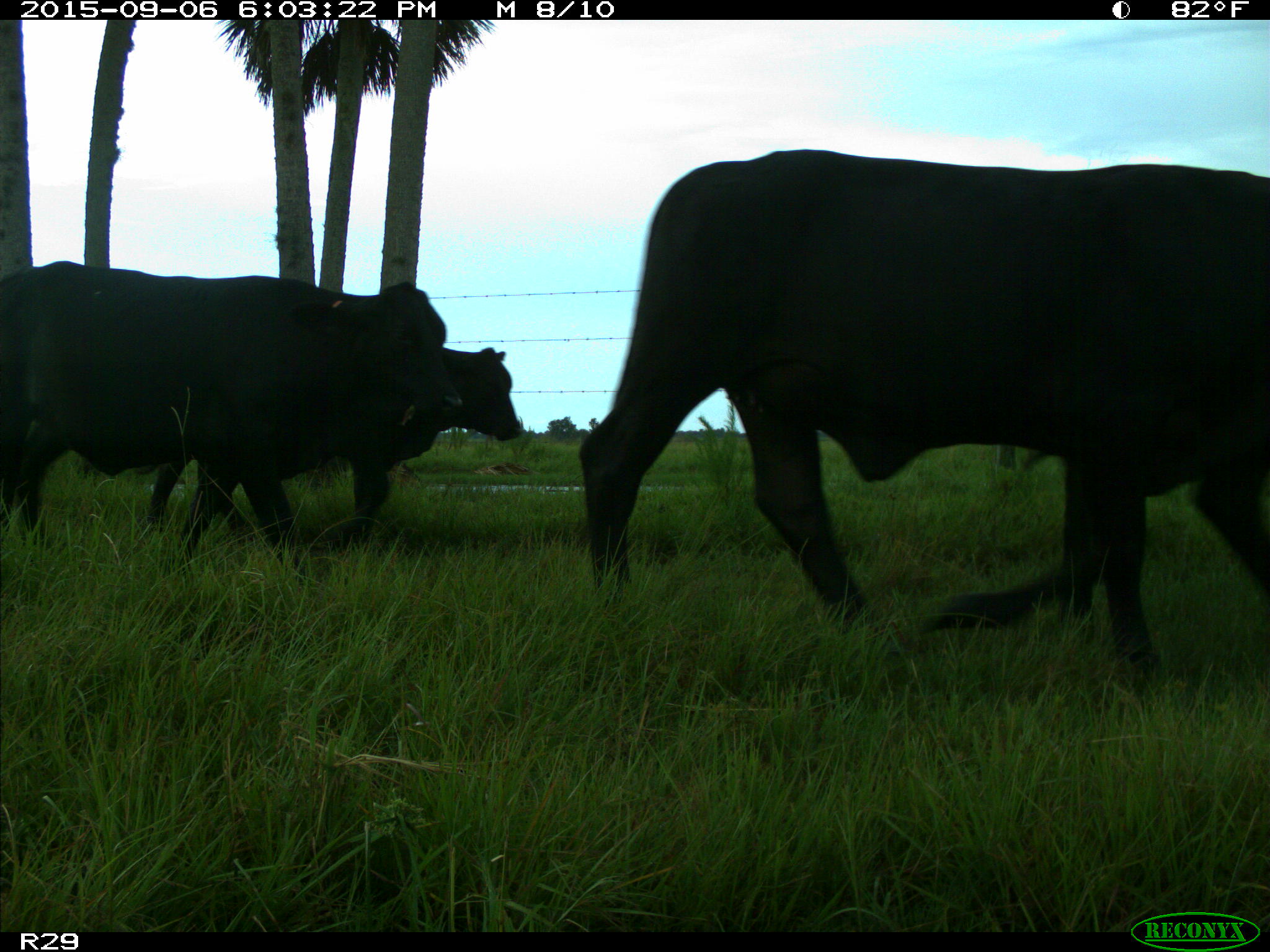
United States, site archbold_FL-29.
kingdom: Animalia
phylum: Chordata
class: Mammalia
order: Artiodactyla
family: Bovidae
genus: Bos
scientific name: Bos taurus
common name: domestic cow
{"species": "Bos taurus (domestic cow)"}